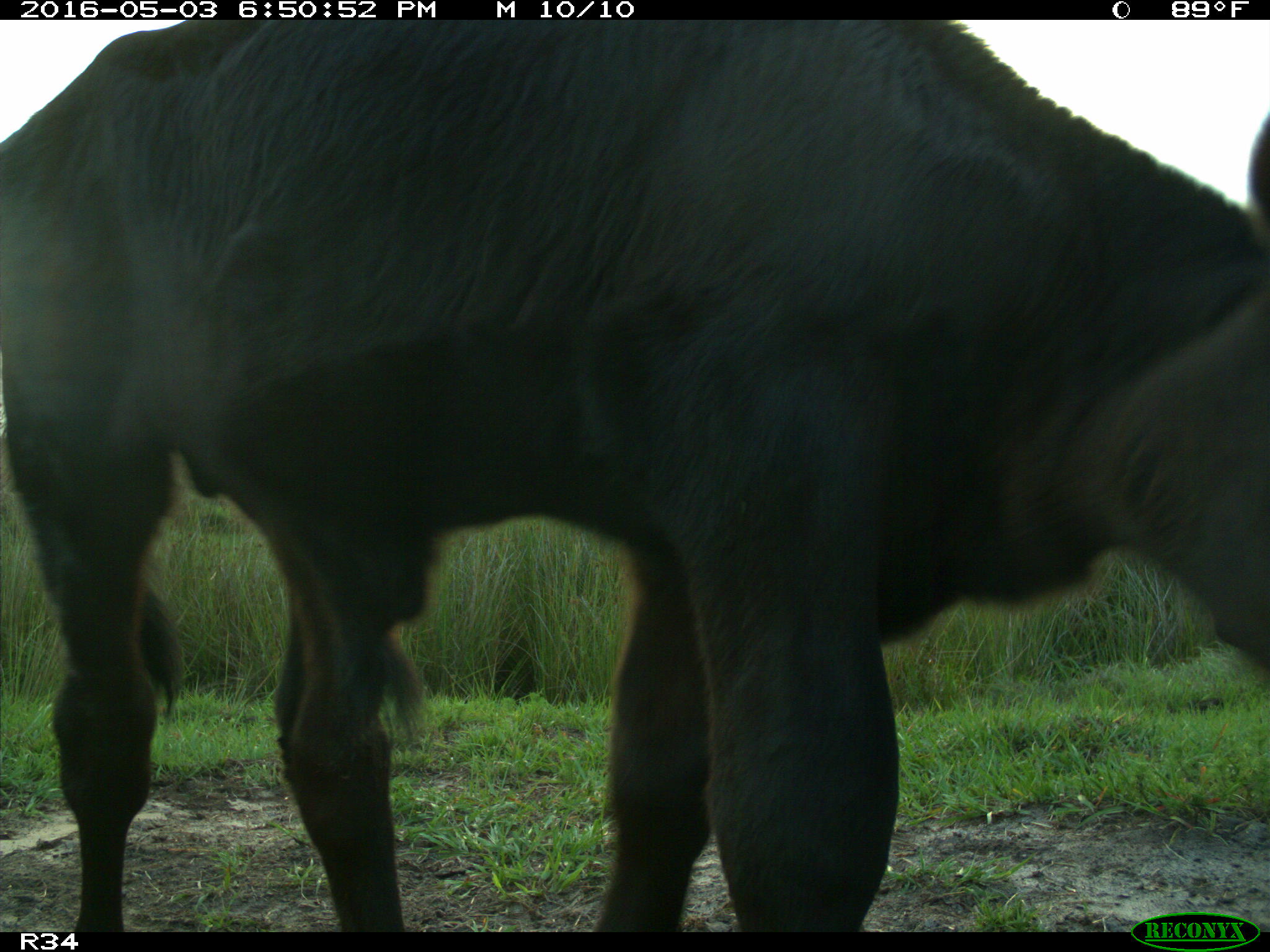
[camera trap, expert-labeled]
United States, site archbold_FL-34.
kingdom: Animalia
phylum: Chordata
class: Mammalia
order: Artiodactyla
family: Bovidae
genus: Bos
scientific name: Bos taurus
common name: domestic cow